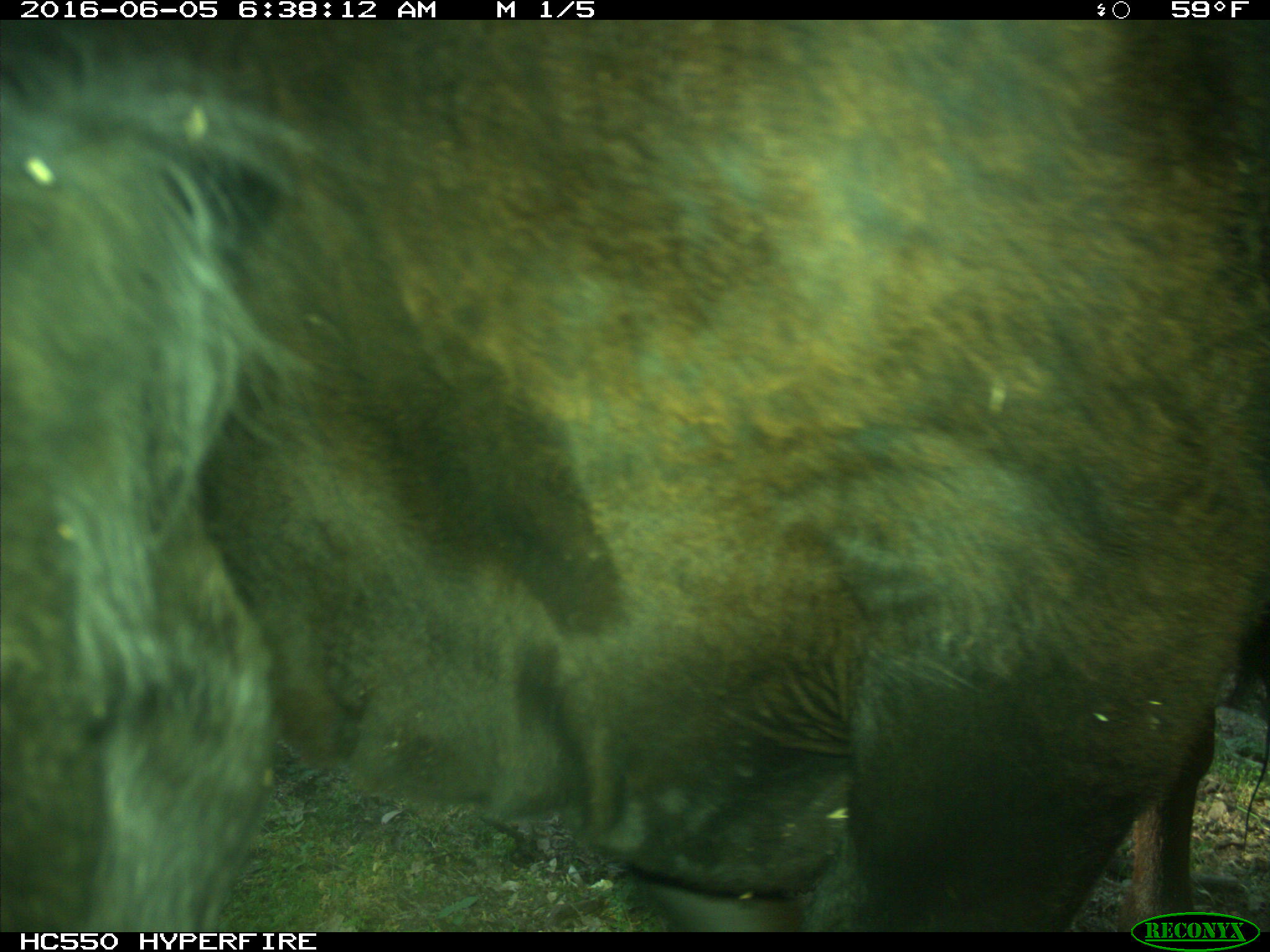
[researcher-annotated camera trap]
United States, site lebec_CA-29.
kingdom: Animalia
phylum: Chordata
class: Mammalia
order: Artiodactyla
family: Bovidae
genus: Bos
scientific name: Bos taurus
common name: domestic cow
Bos taurus (domestic cow).